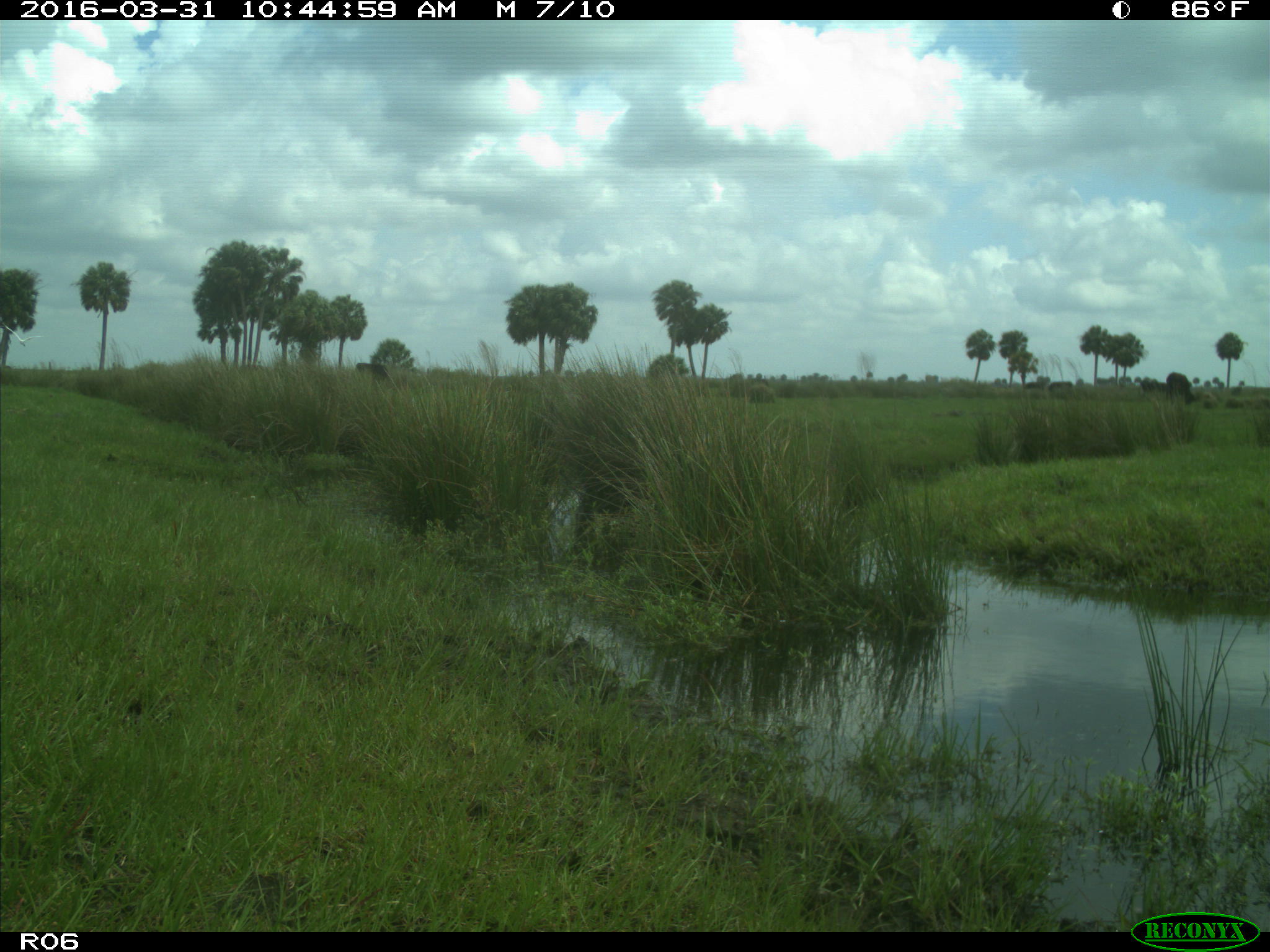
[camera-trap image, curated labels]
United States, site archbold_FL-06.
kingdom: Animalia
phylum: Chordata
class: Mammalia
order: Artiodactyla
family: Bovidae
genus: Bos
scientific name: Bos taurus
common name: domestic cow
Bos taurus (domestic cow).